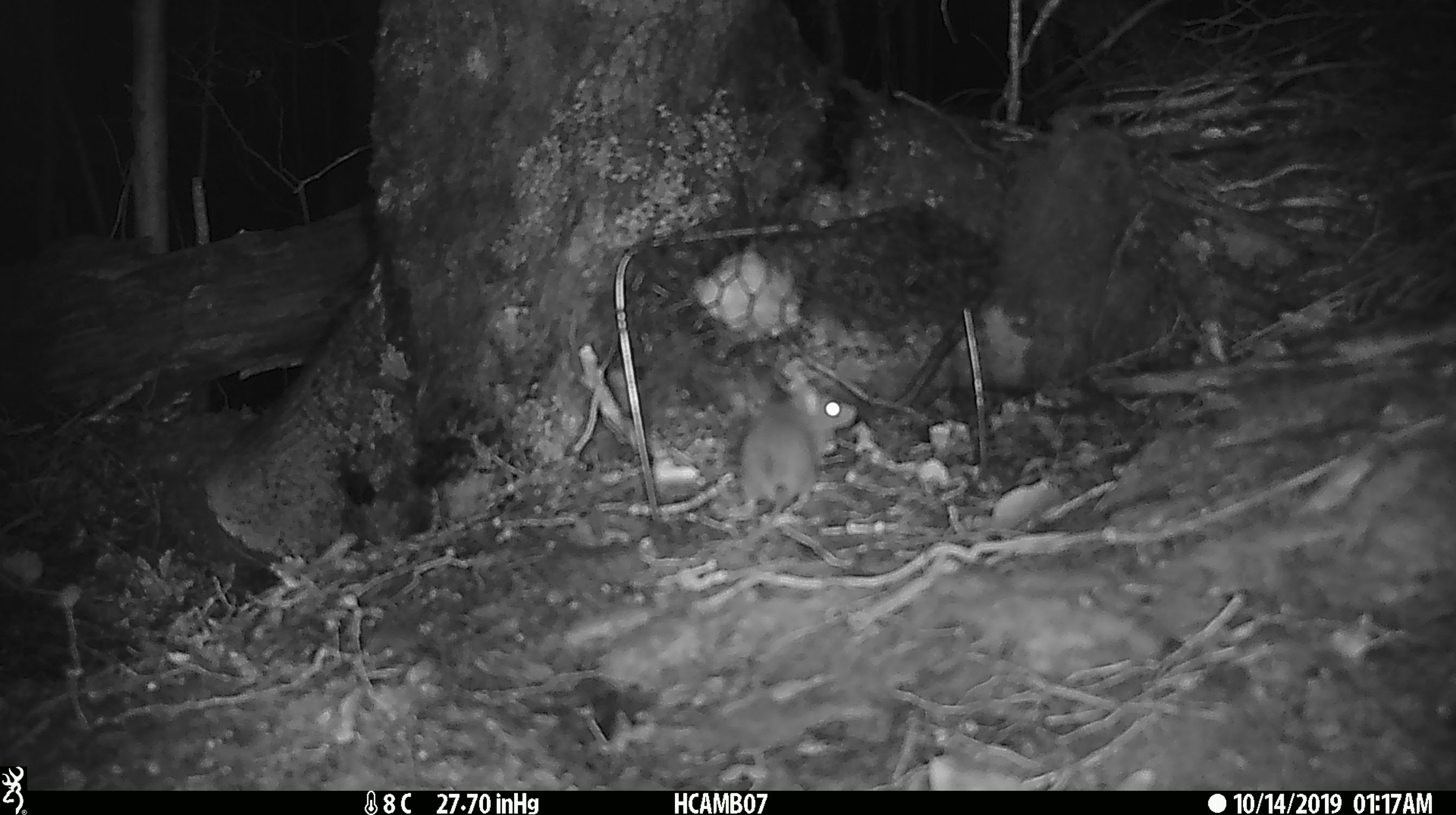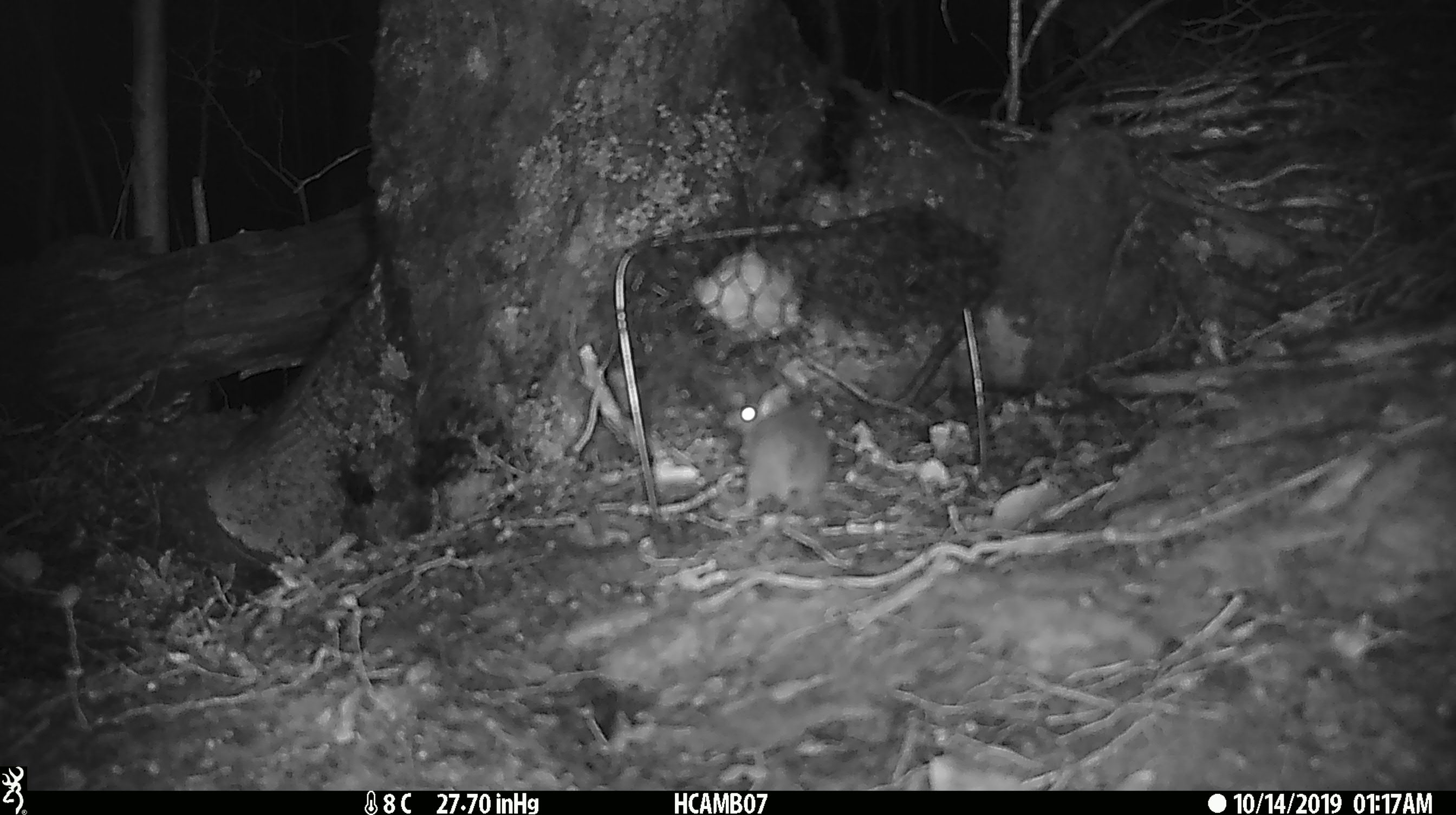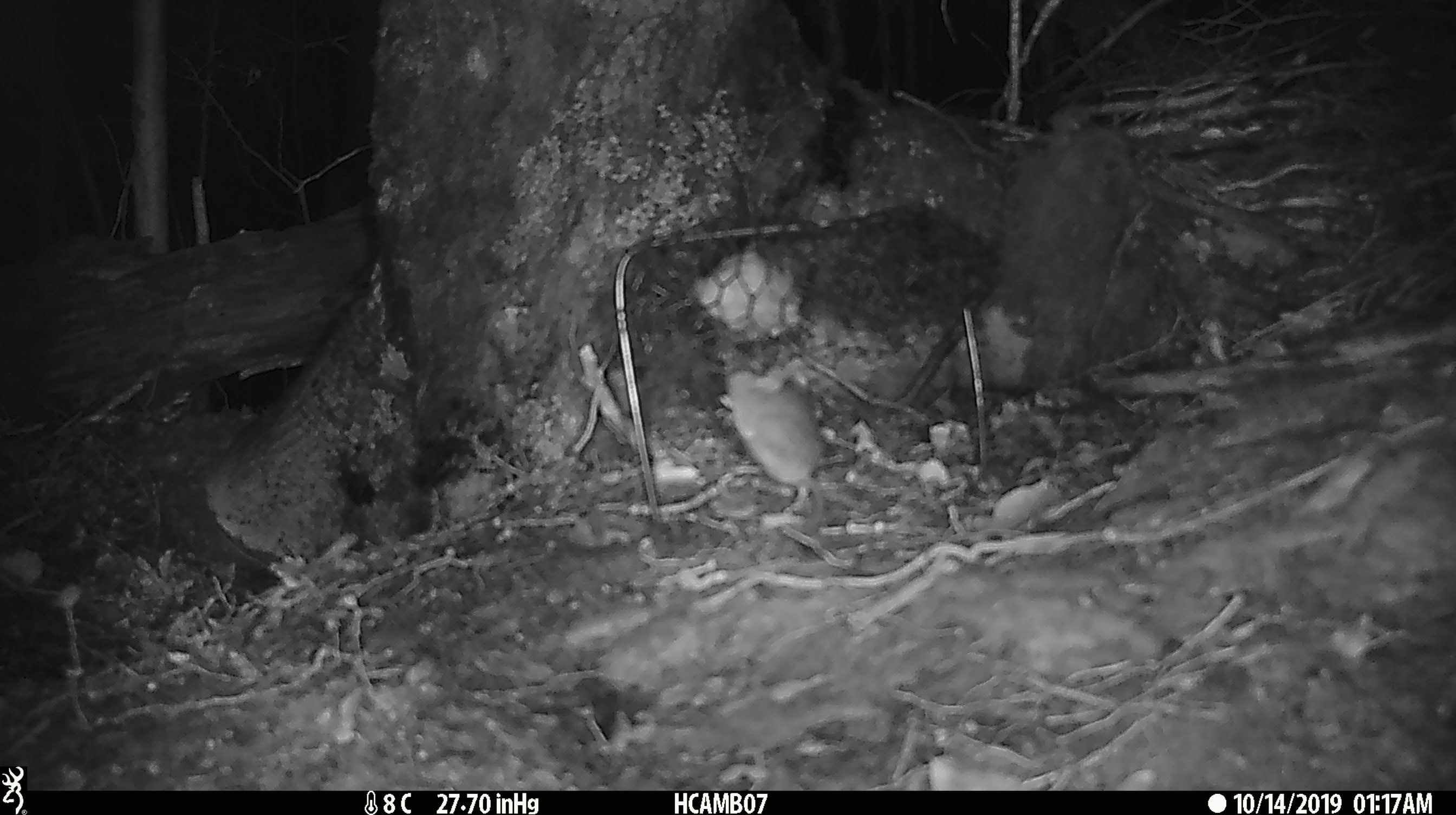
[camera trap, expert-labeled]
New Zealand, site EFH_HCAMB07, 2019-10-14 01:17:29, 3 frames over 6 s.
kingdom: Animalia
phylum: Chordata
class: Mammalia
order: Rodentia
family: Muridae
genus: Mus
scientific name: Mus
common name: mouse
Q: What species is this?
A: Mouse (Mus).